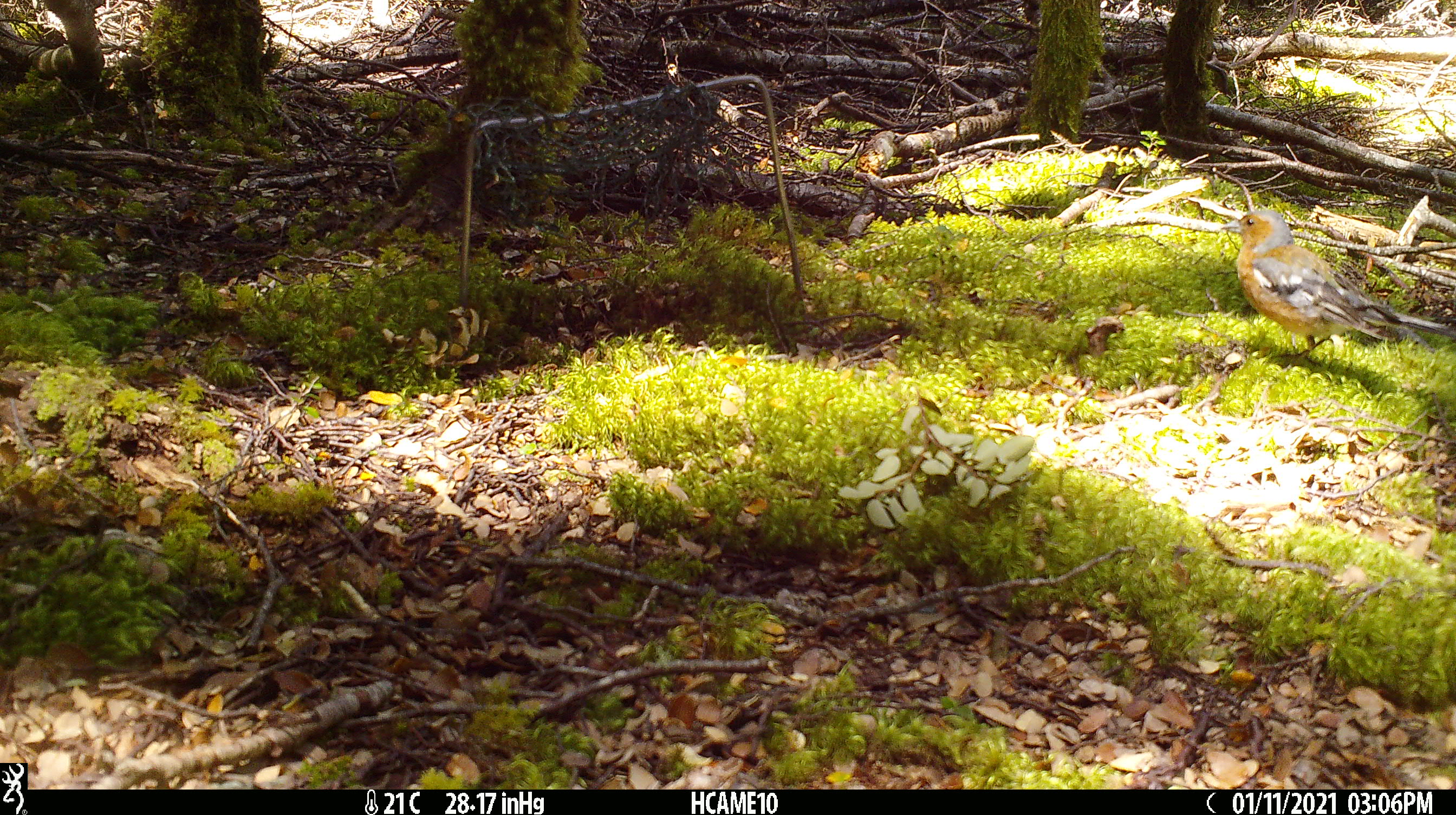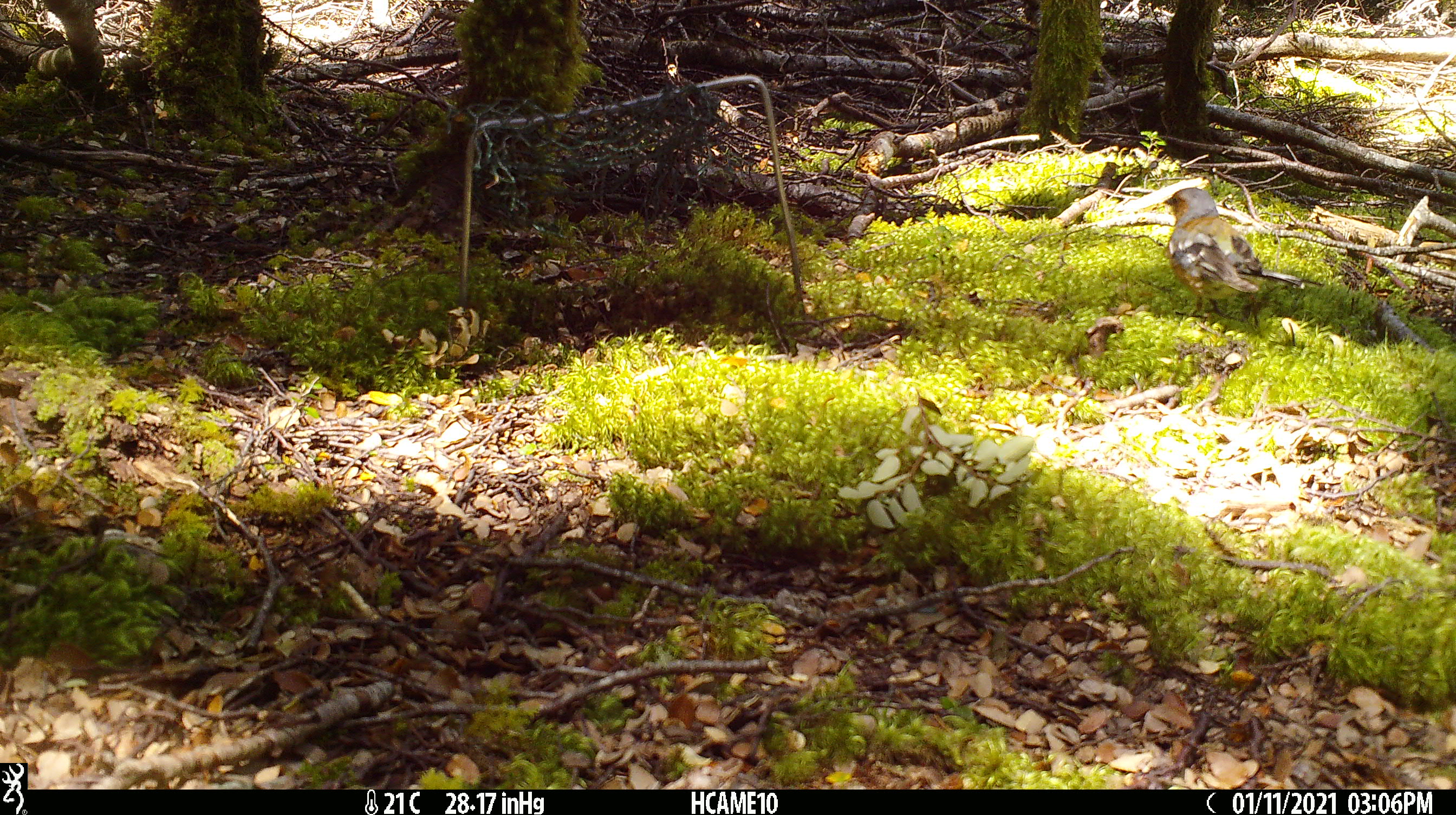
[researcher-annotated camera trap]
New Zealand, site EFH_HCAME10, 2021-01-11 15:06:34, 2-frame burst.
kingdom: Animalia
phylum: Chordata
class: Aves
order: Passeriformes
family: Fringillidae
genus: Fringilla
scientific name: Fringilla coelebs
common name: common chaffinch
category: chaffinch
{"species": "chaffinch (common chaffinch) (Fringilla coelebs)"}